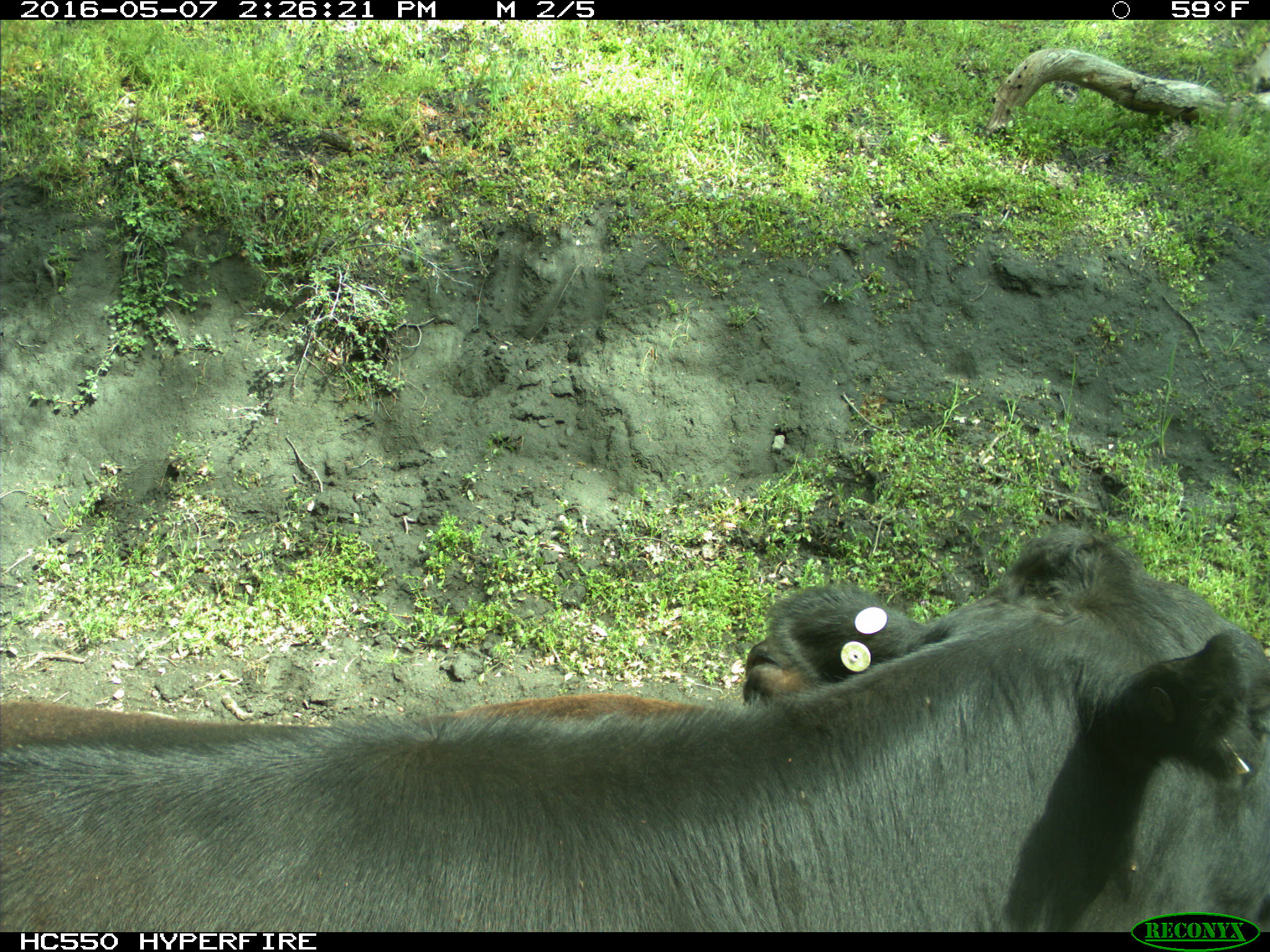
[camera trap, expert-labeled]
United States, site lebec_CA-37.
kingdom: Animalia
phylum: Chordata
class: Mammalia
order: Artiodactyla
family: Bovidae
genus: Bos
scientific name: Bos taurus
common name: domestic cow